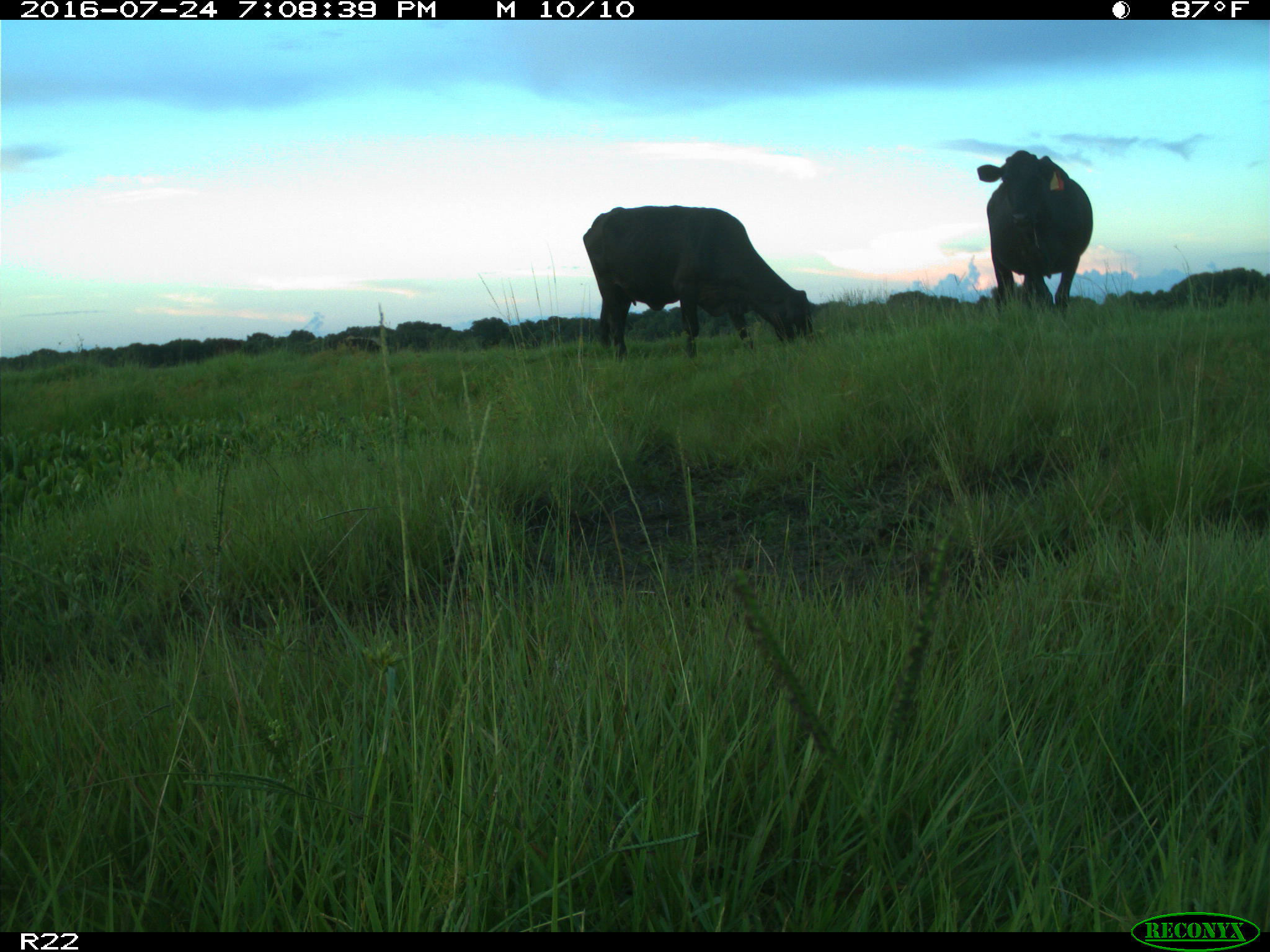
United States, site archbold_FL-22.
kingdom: Animalia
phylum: Chordata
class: Mammalia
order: Artiodactyla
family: Bovidae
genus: Bos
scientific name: Bos taurus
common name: domestic cow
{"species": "Bos taurus (domestic cow)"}